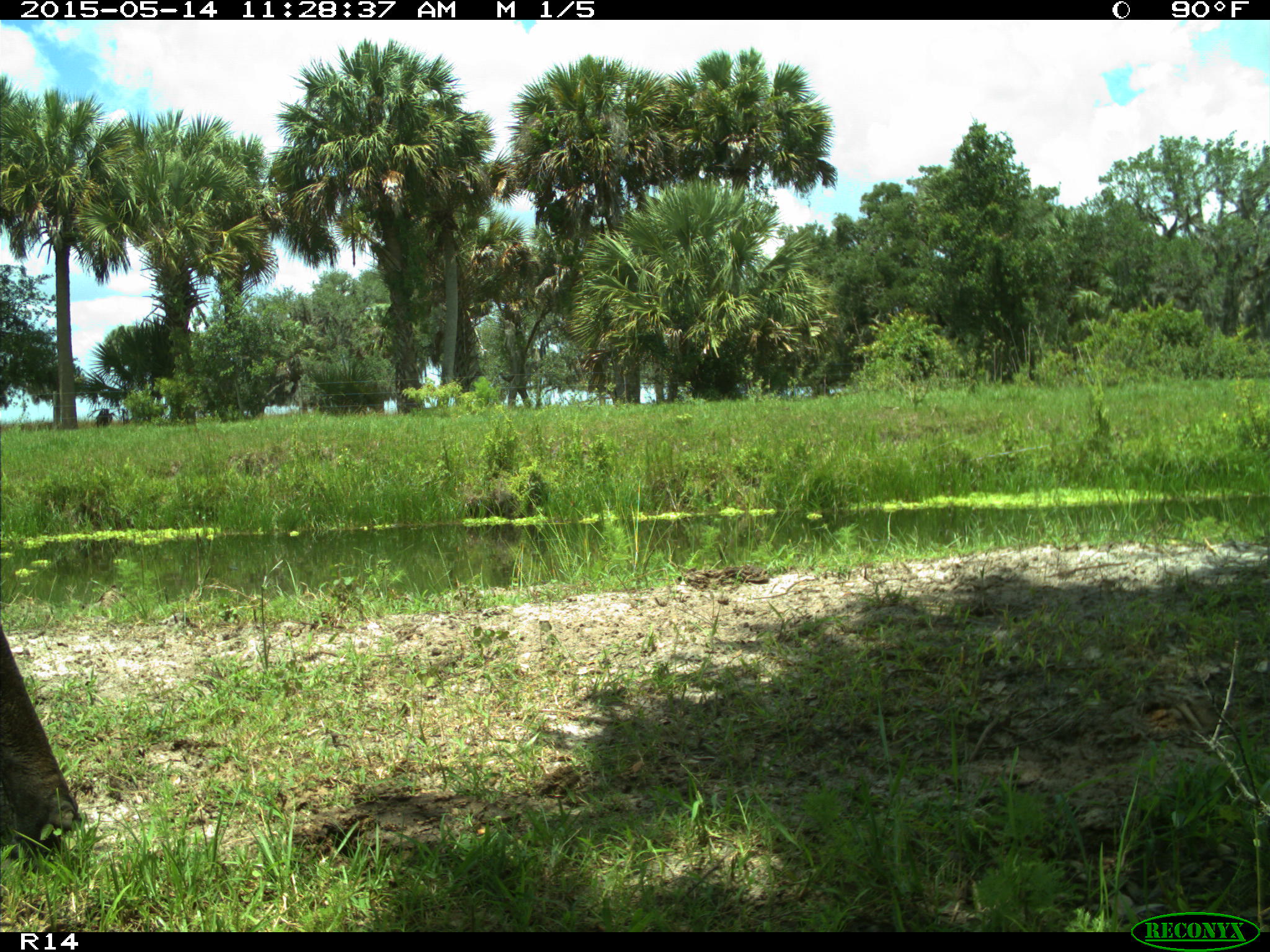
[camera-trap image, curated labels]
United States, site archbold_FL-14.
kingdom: Animalia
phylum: Chordata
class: Mammalia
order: Artiodactyla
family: Bovidae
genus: Bos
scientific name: Bos taurus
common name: domestic cow